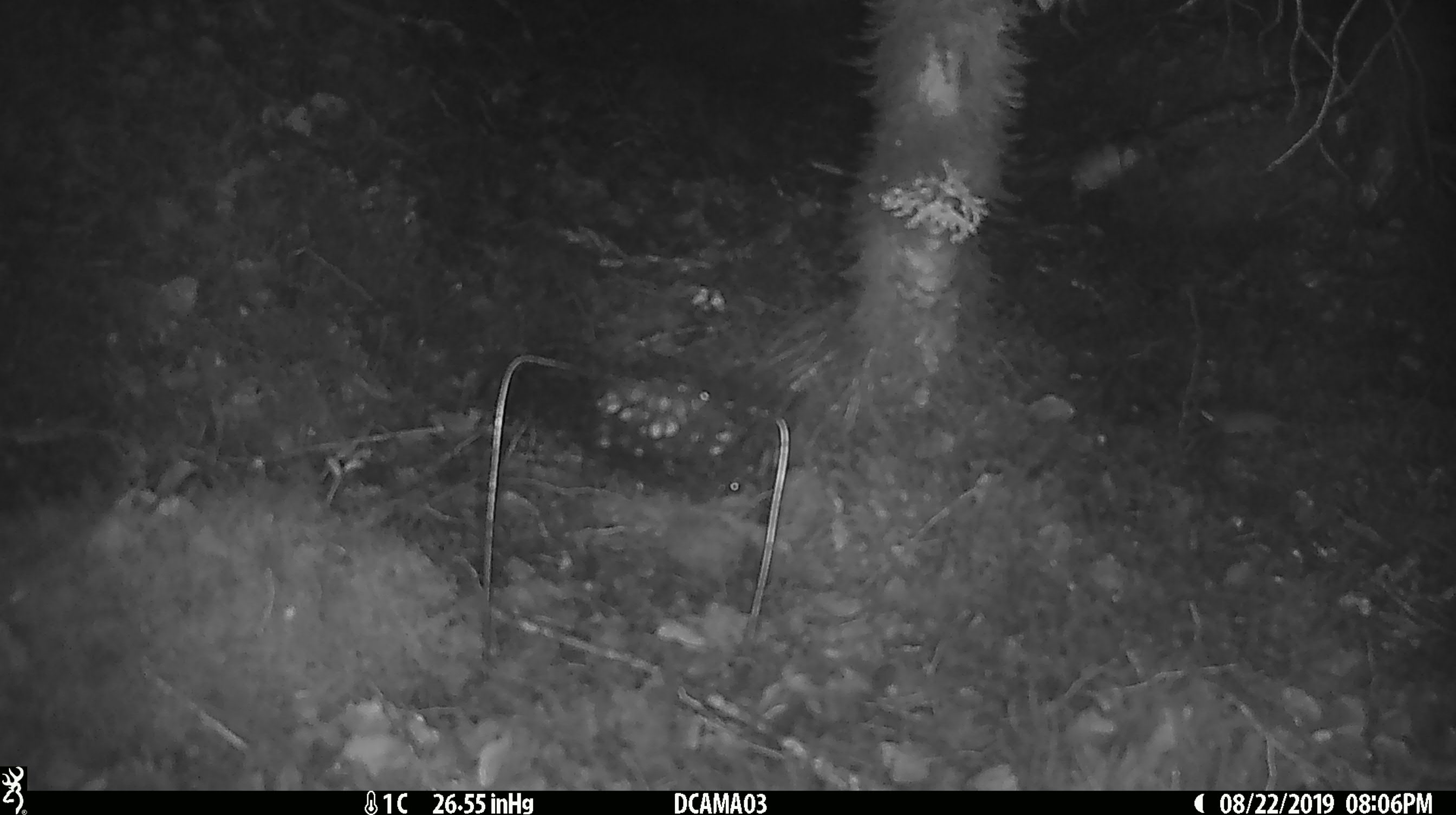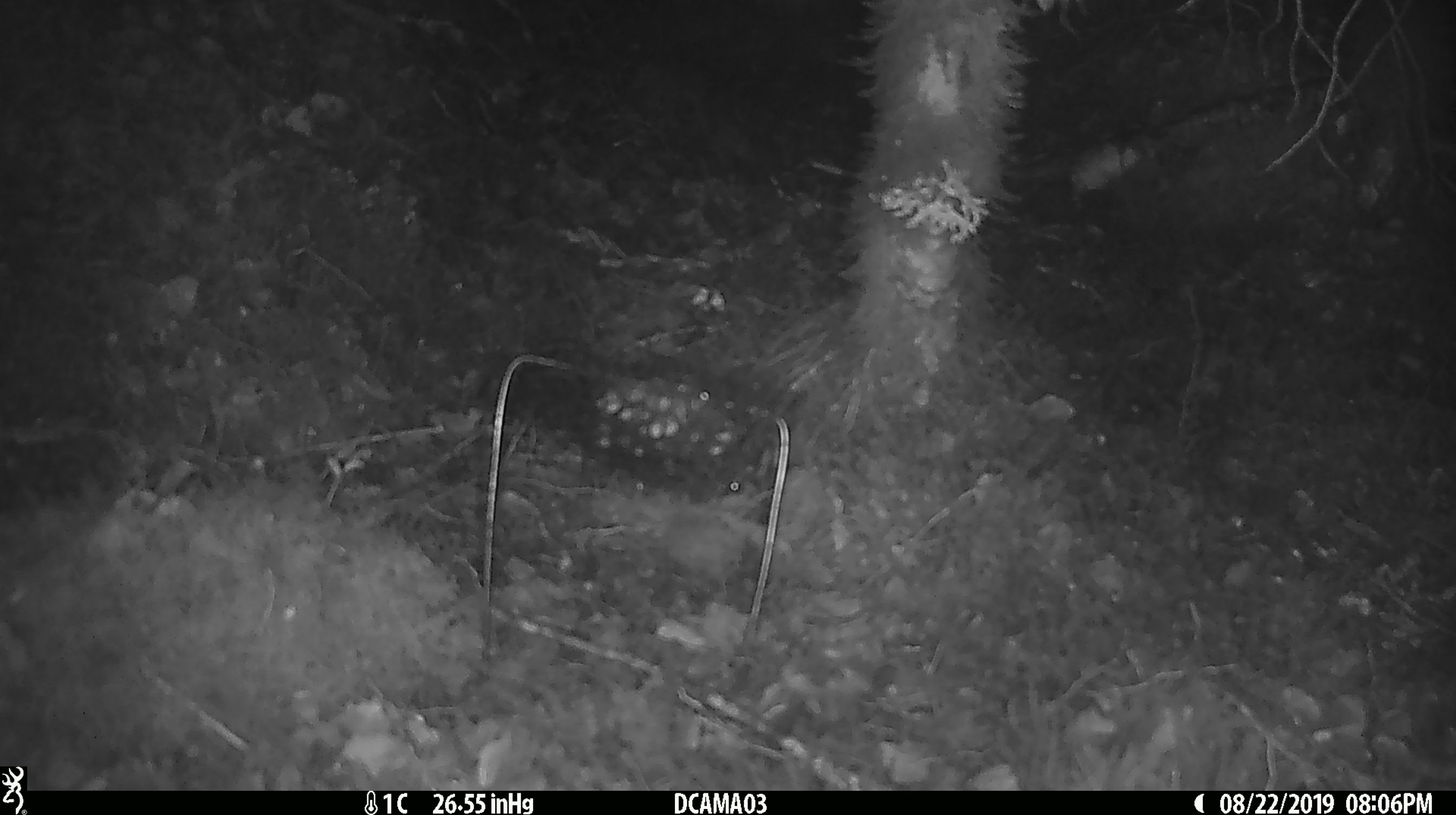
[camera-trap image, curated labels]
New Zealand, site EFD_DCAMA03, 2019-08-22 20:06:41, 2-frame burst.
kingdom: Animalia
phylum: Chordata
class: Mammalia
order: Rodentia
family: Muridae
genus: Mus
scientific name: Mus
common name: mouse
Mouse (Mus).